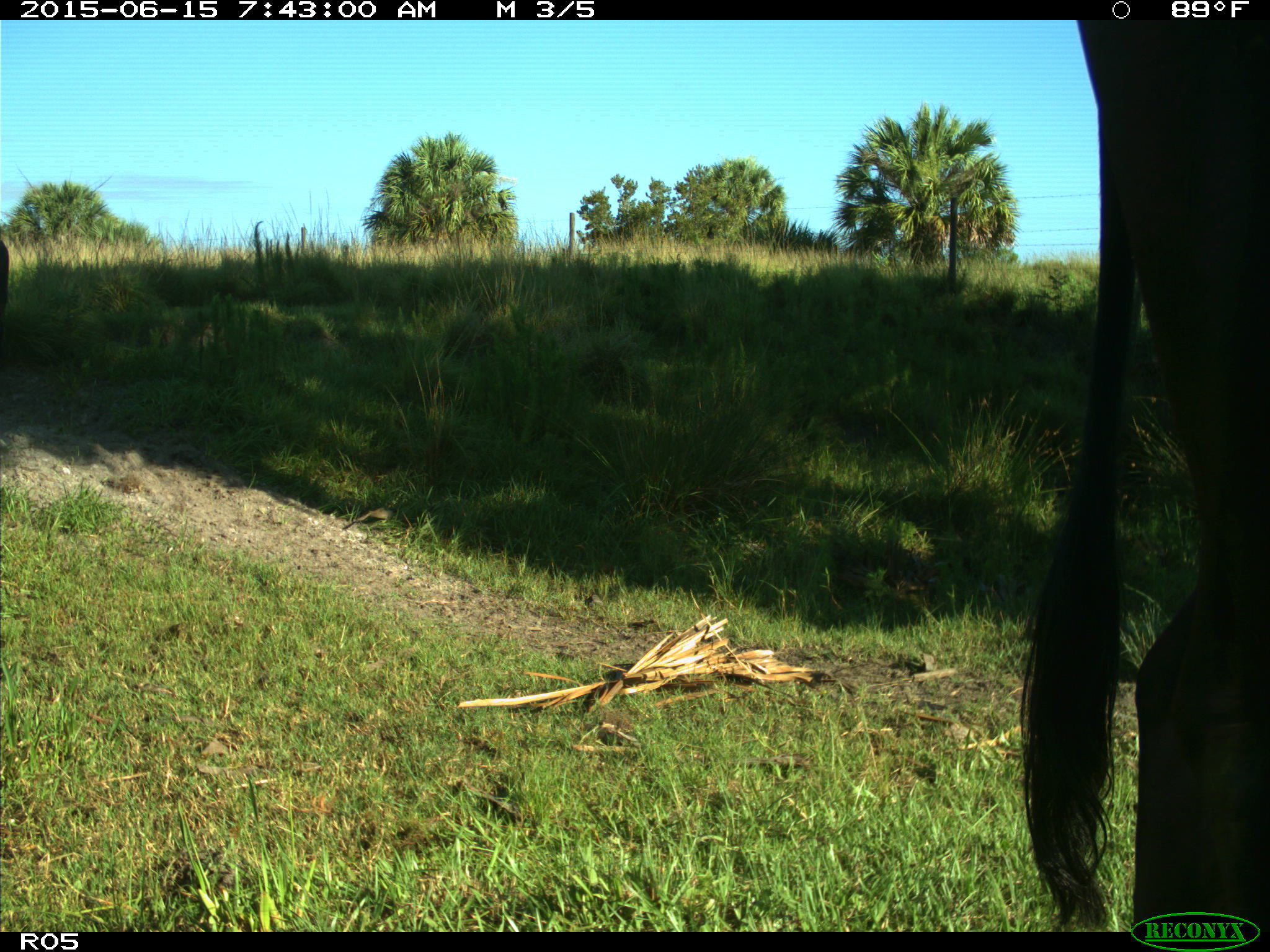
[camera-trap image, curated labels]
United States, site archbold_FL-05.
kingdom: Animalia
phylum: Chordata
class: Mammalia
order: Artiodactyla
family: Bovidae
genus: Bos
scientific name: Bos taurus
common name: domestic cow